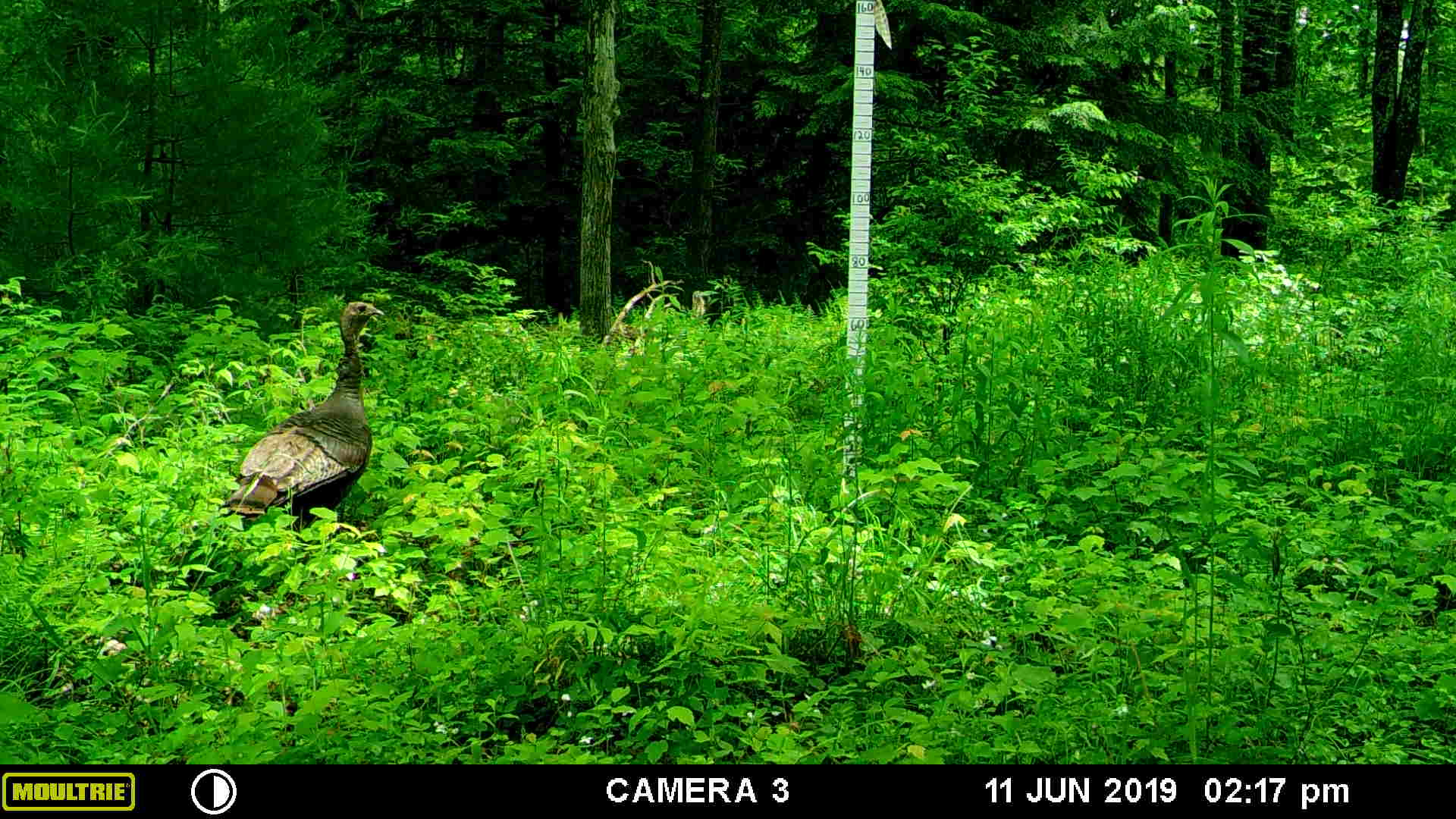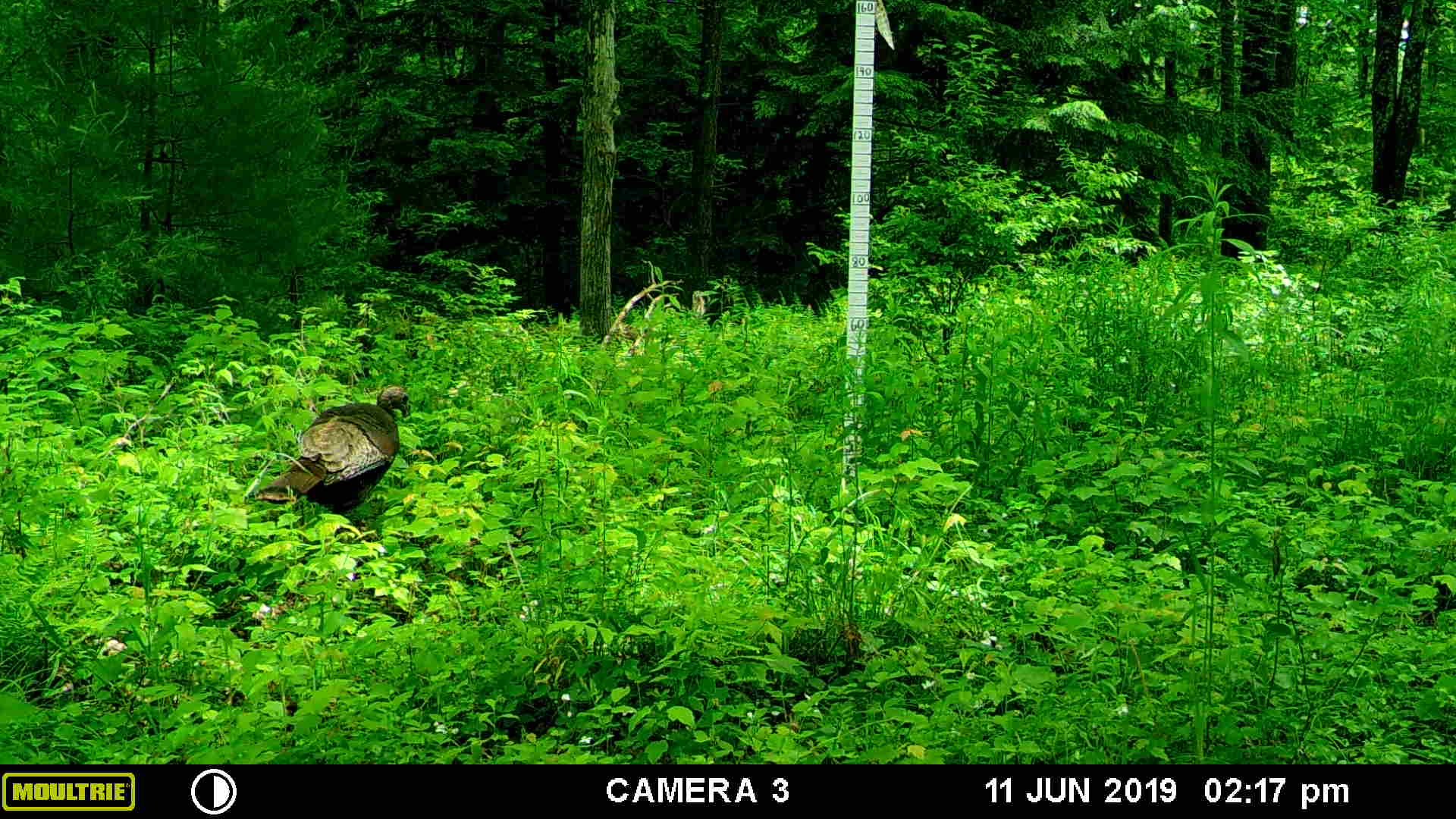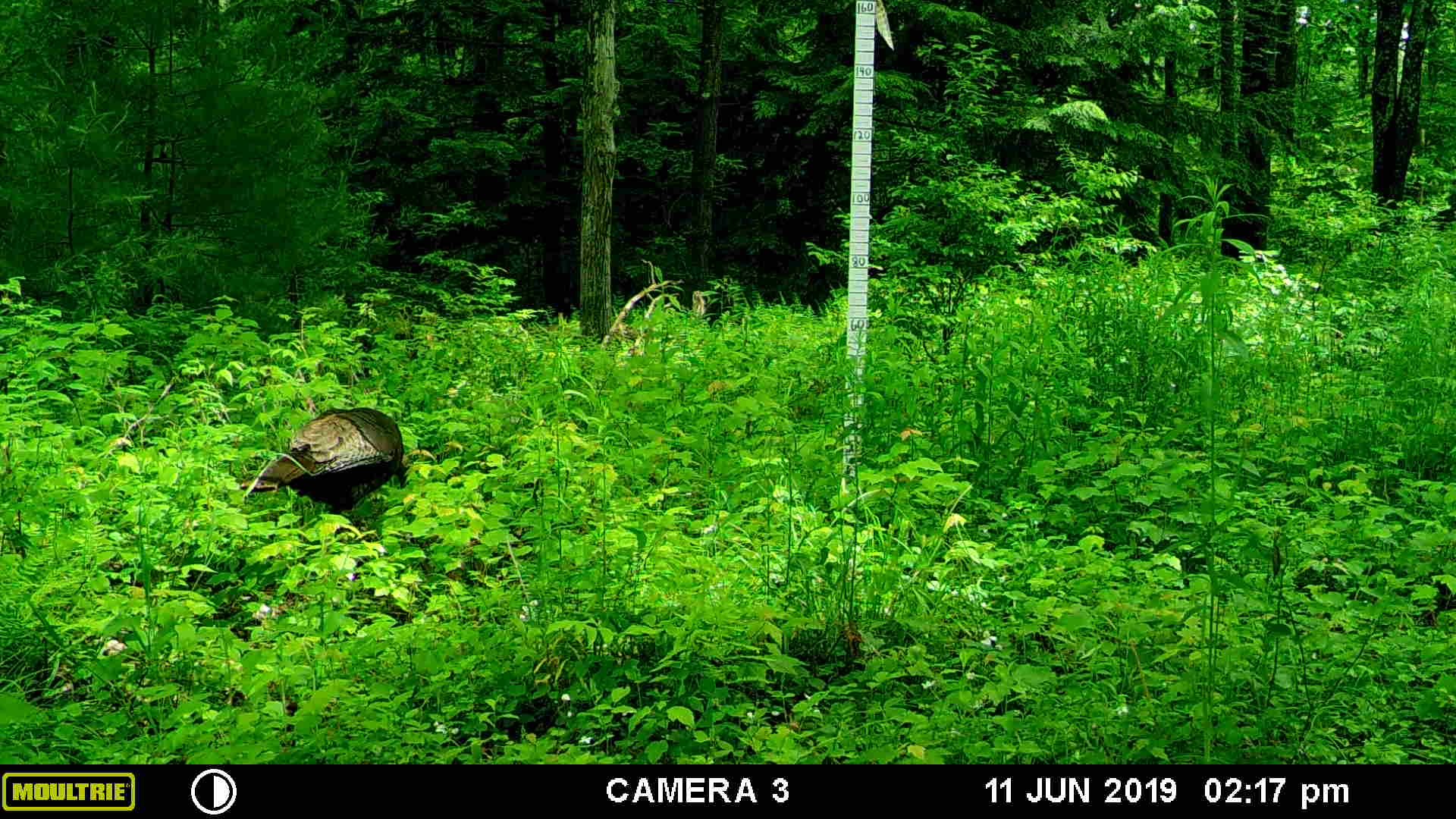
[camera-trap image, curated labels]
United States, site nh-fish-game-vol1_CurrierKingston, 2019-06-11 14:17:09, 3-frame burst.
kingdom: Animalia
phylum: Chordata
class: Aves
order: Galliformes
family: Phasianidae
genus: Meleagris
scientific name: Meleagris gallopavo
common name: wild turkey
Wild turkey (Meleagris gallopavo).